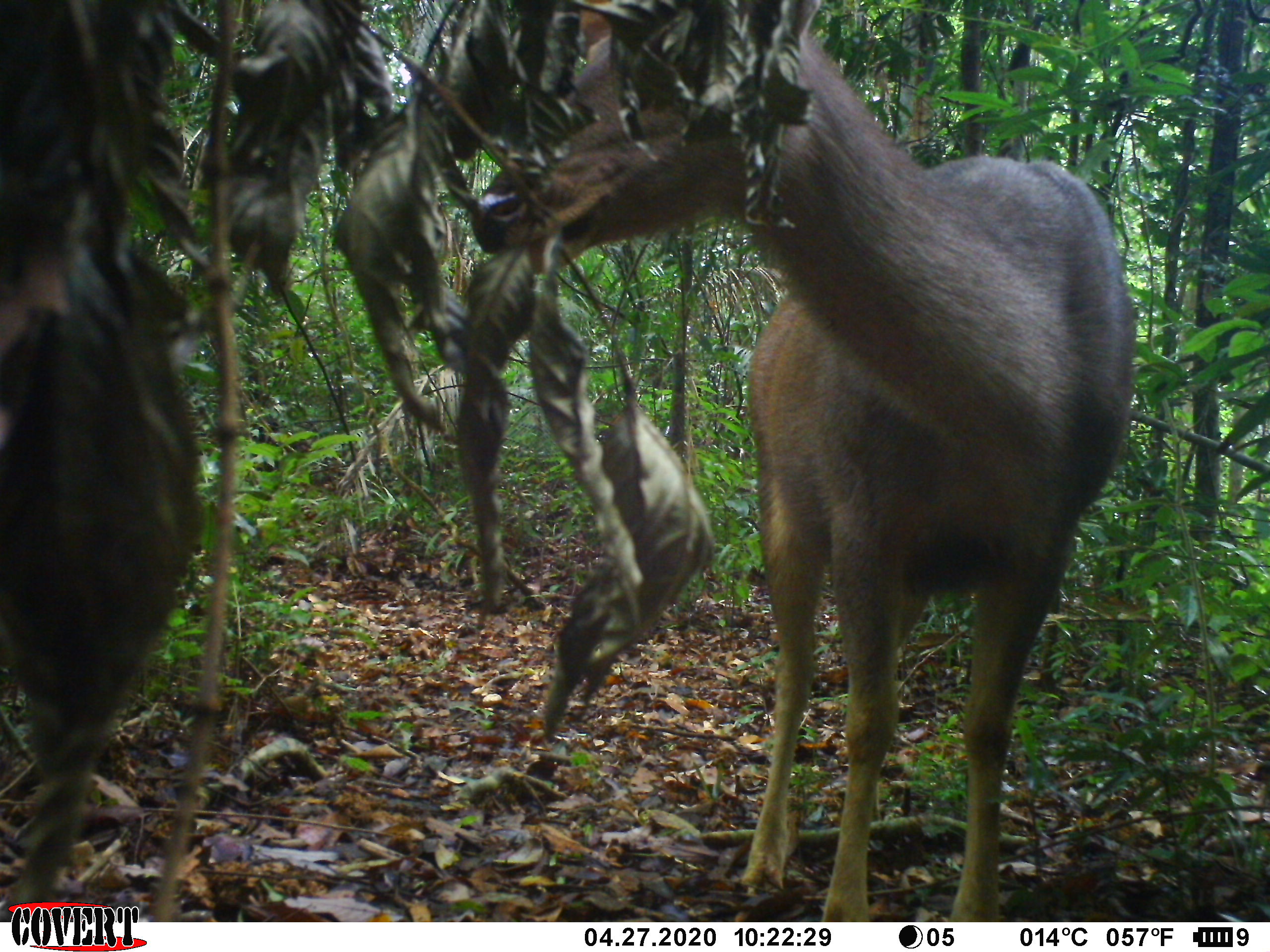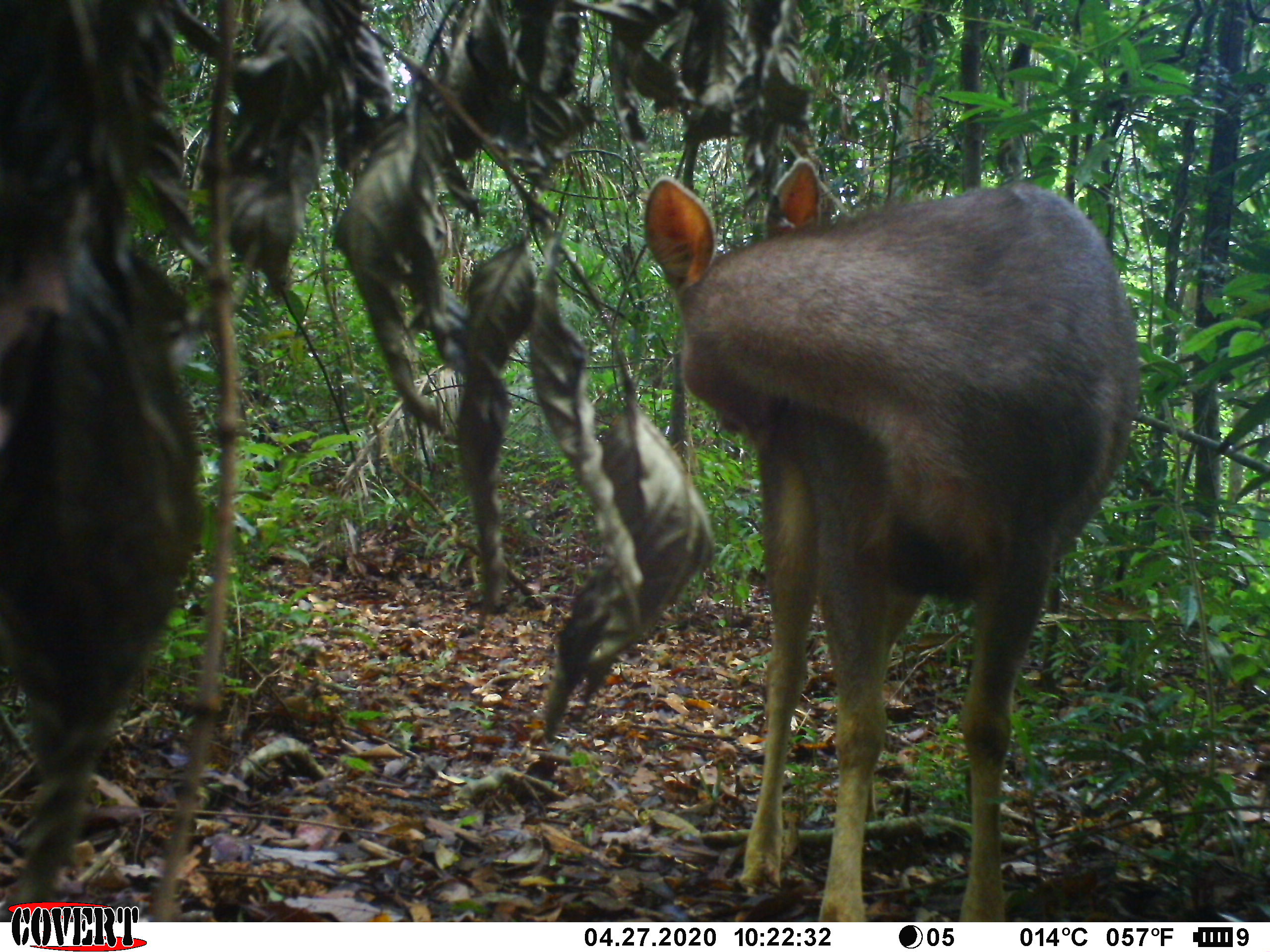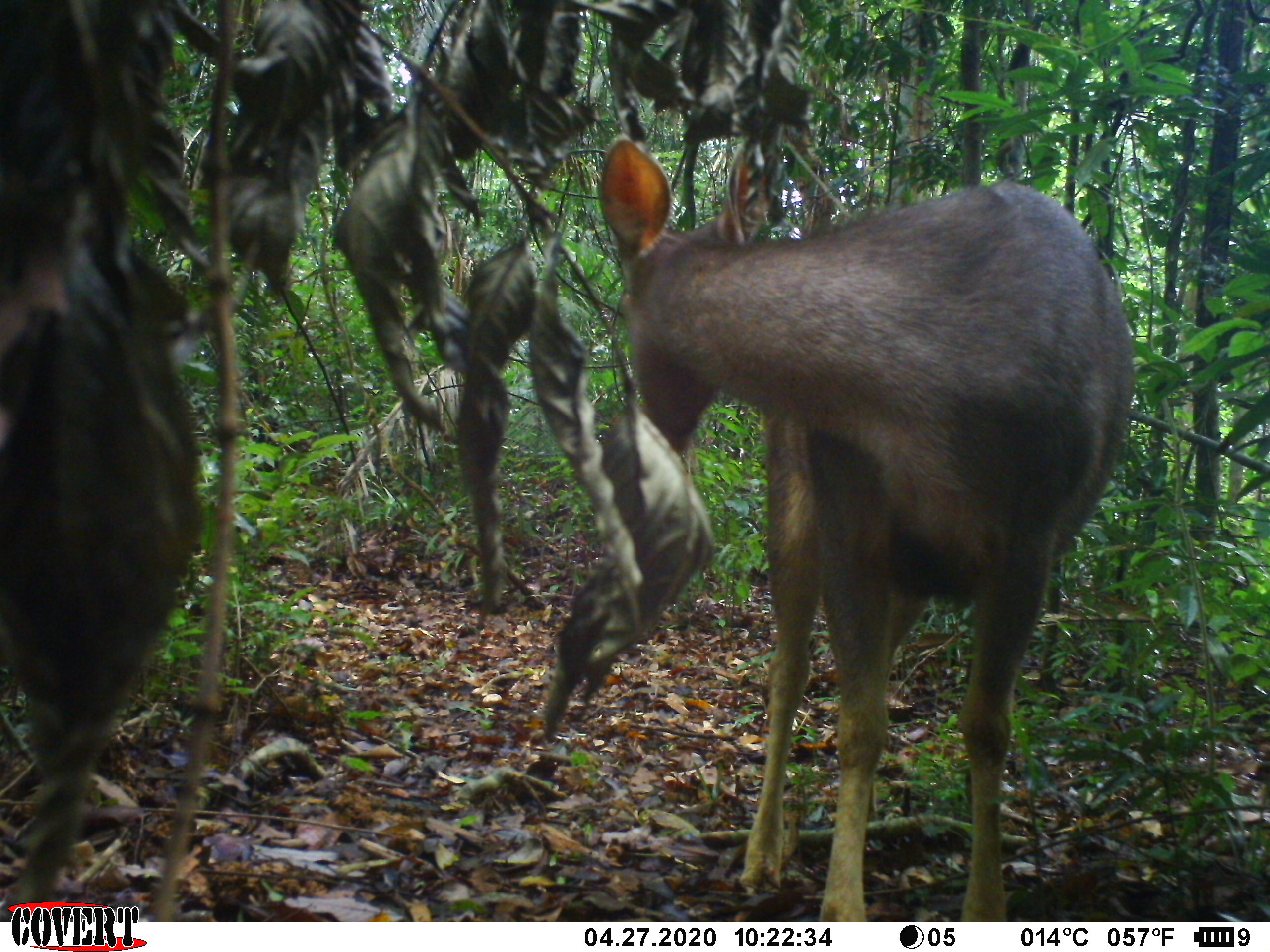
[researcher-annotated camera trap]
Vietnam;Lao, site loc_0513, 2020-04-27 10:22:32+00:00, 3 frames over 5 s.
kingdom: Animalia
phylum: Chordata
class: Mammalia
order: Artiodactyla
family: Cervidae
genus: Rusa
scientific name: Rusa unicolor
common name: sambar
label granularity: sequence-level